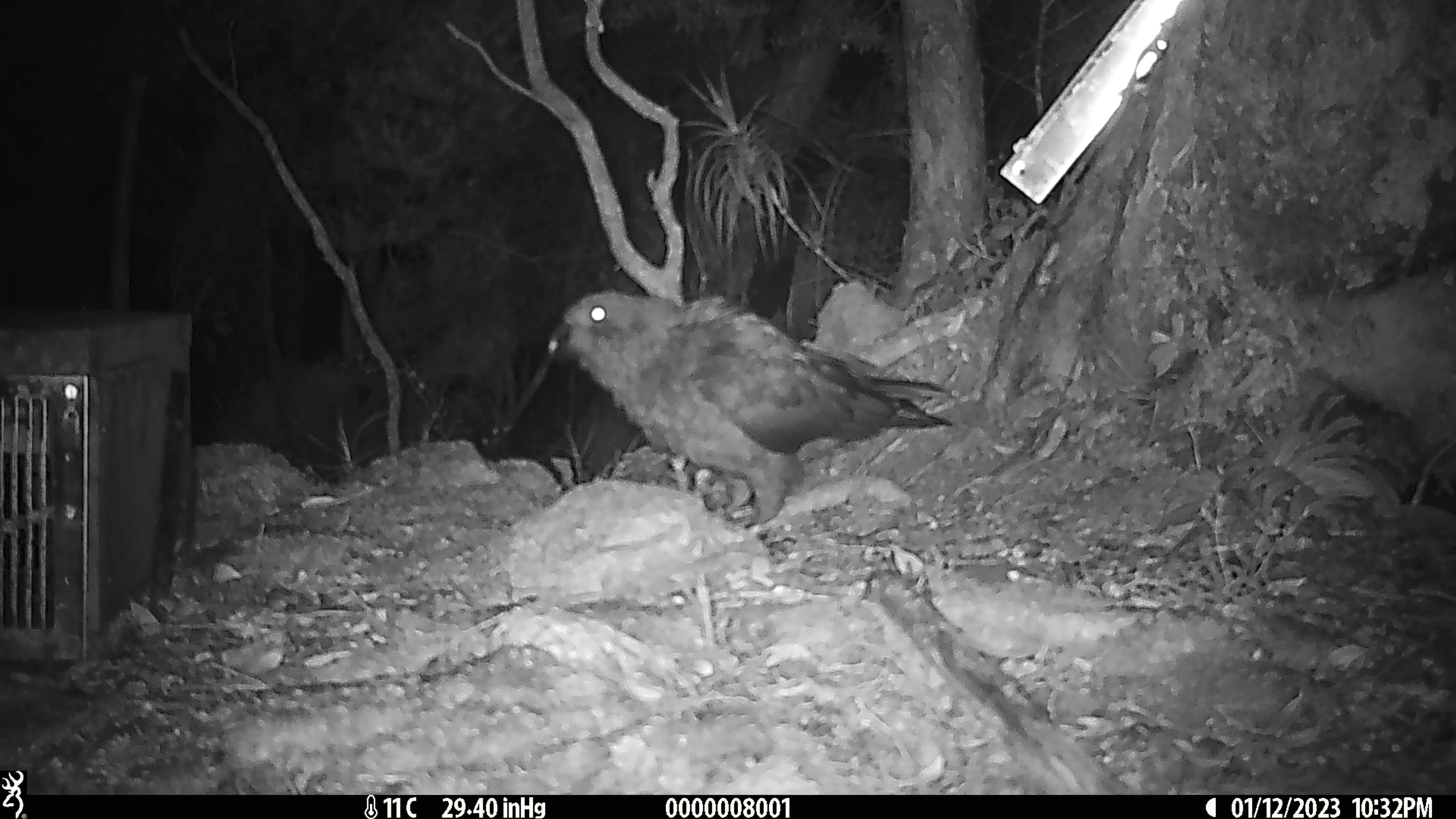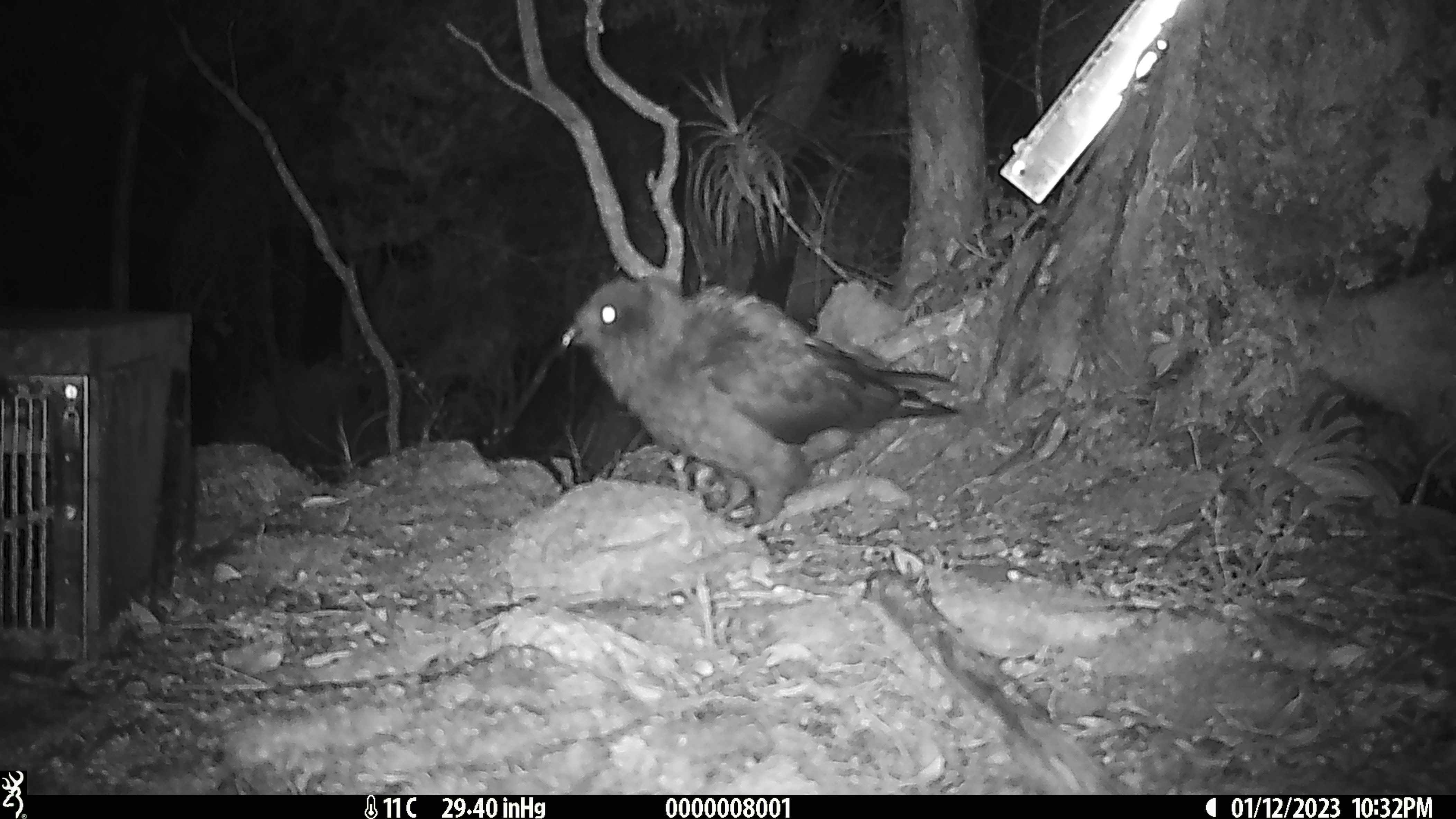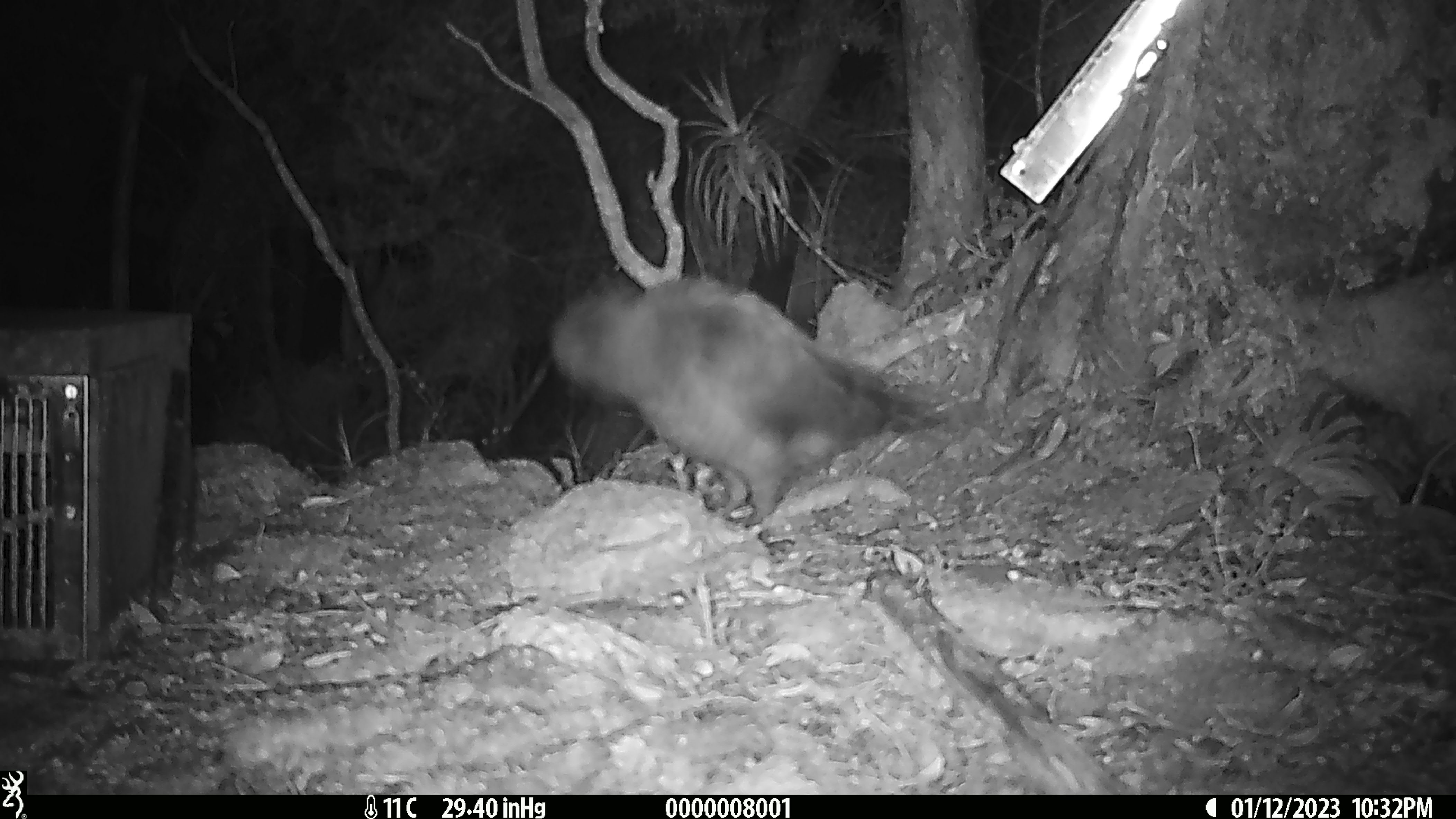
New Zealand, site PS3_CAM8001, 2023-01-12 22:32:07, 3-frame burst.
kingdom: Animalia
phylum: Chordata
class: Aves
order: Psittaciformes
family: Strigopidae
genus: Nestor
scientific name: Nestor notabilis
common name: kea